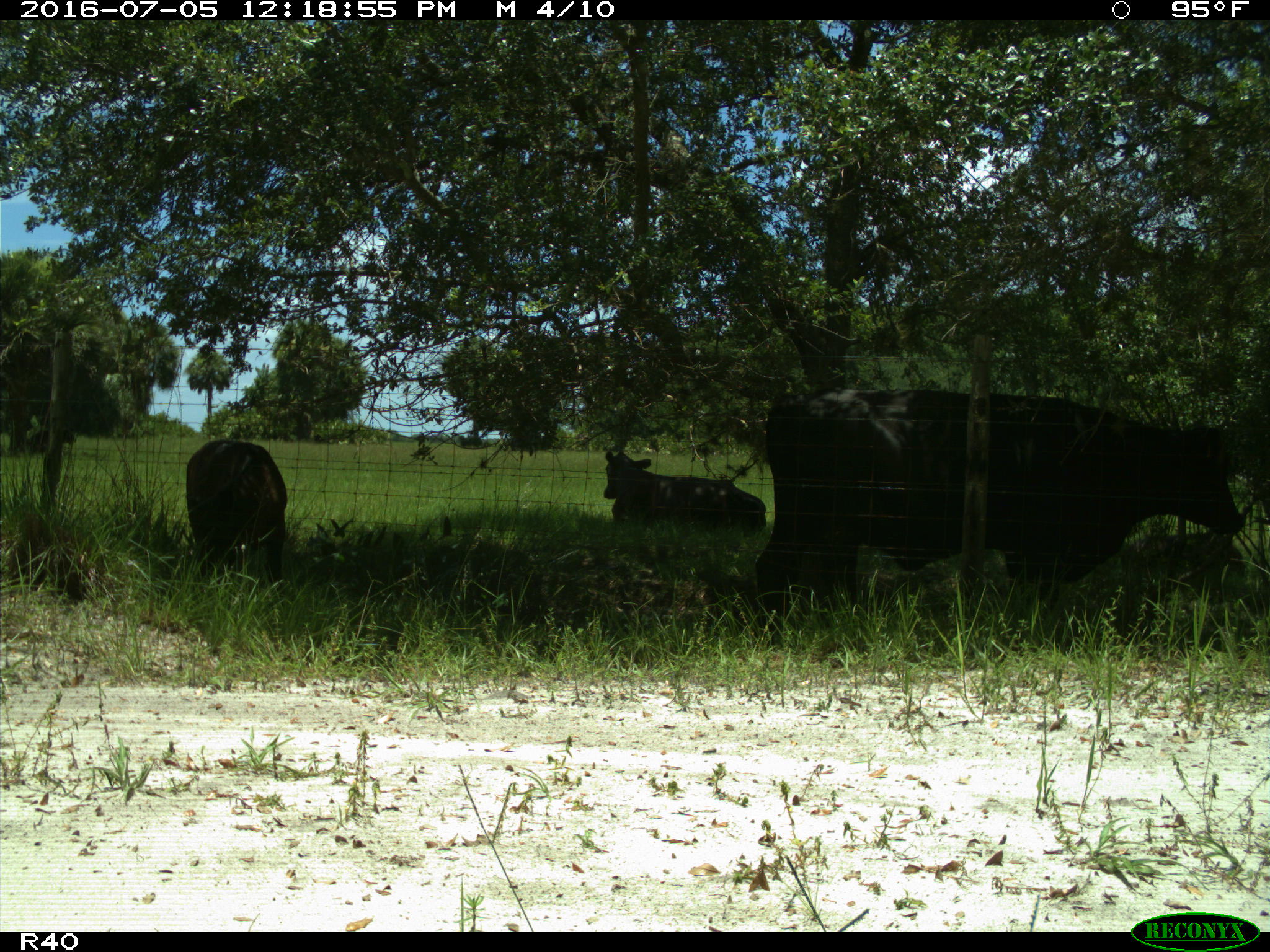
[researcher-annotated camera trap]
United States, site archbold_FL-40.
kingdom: Animalia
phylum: Chordata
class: Mammalia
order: Artiodactyla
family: Bovidae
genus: Bos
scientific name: Bos taurus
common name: domestic cow